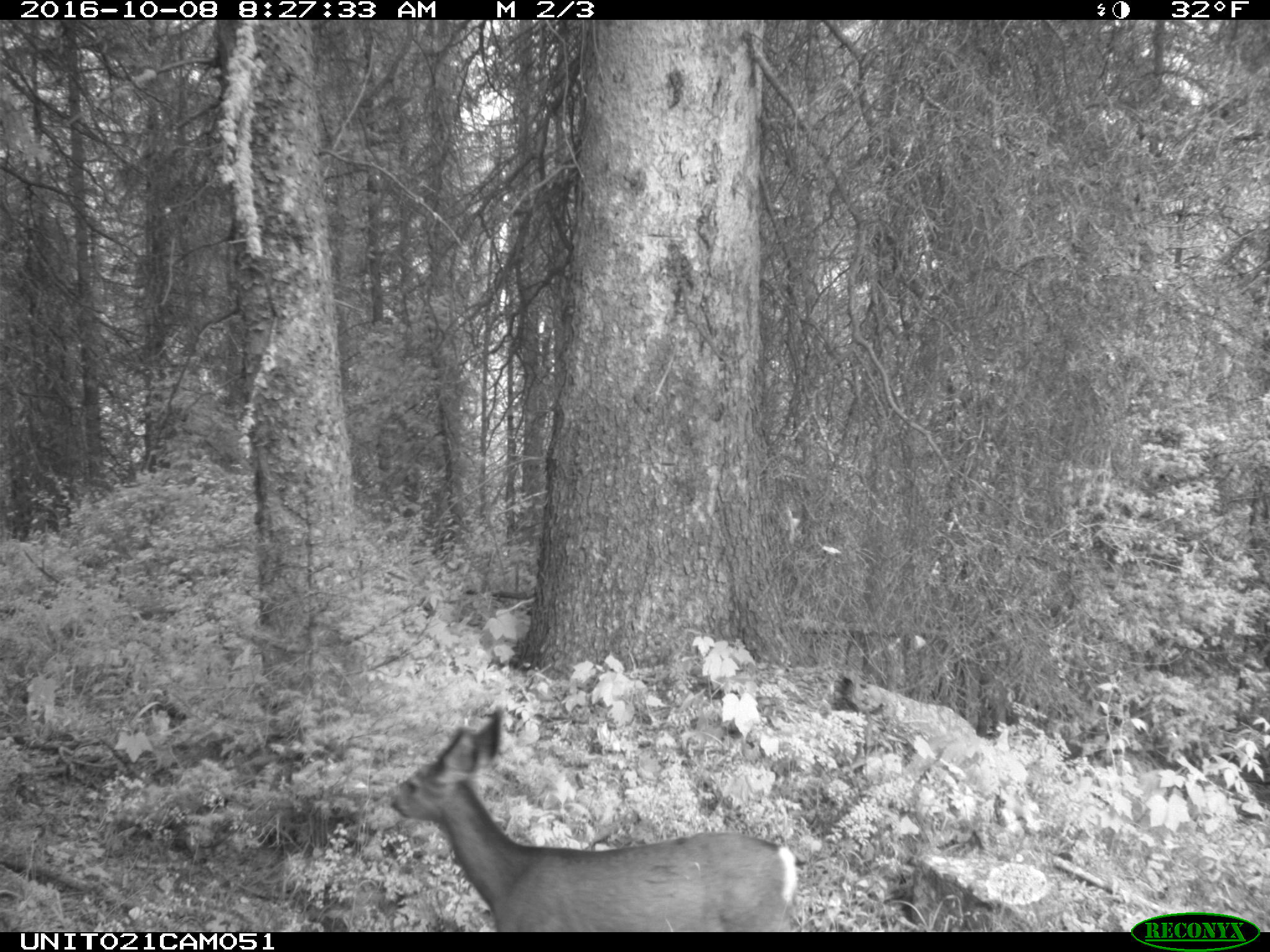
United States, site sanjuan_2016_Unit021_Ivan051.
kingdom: Animalia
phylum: Chordata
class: Mammalia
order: Artiodactyla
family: Cervidae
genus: Odocoileus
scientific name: Odocoileus hemionus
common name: mule deer